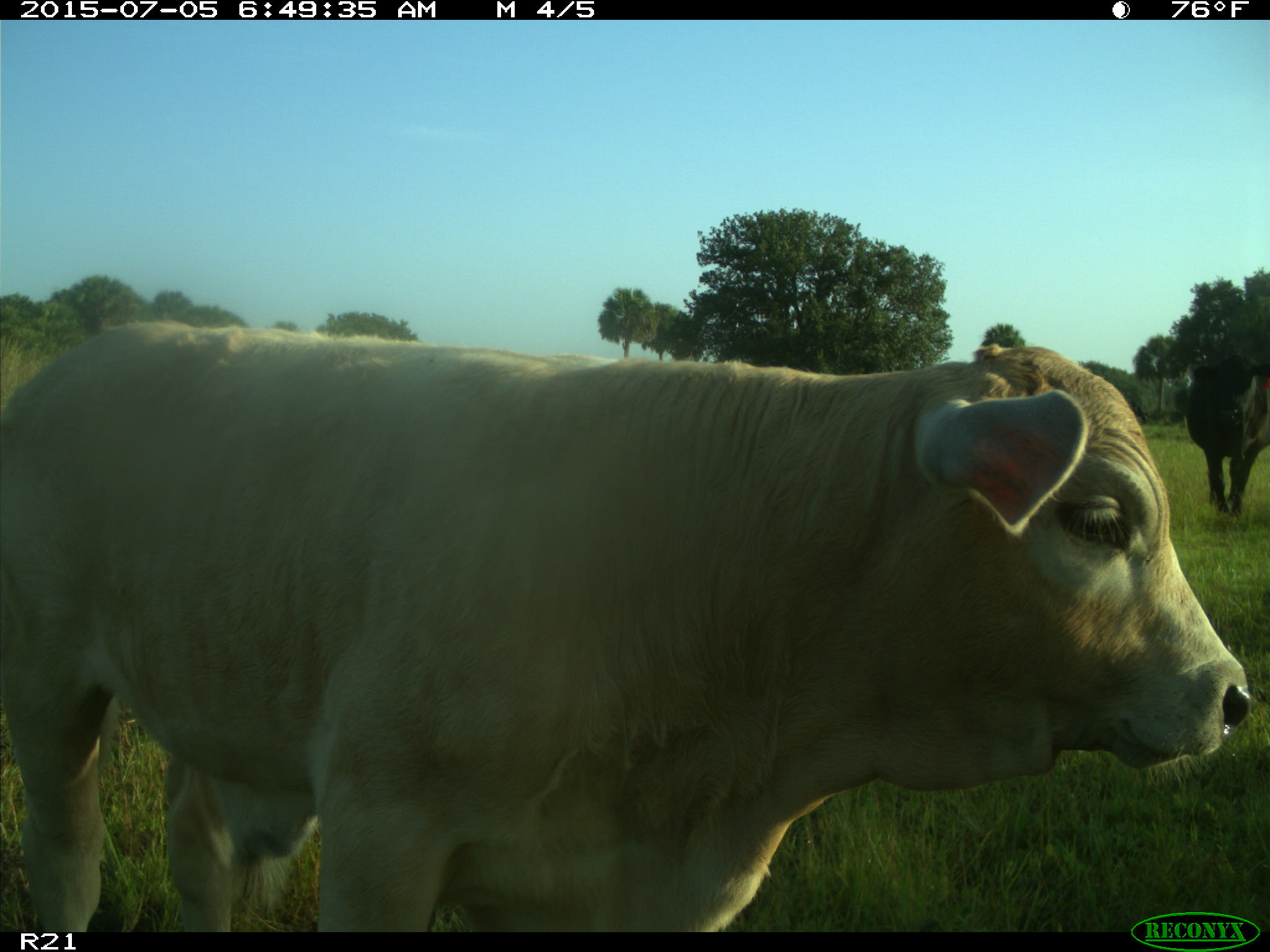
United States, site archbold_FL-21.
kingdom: Animalia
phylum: Chordata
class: Mammalia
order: Artiodactyla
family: Bovidae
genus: Bos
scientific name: Bos taurus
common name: domestic cow